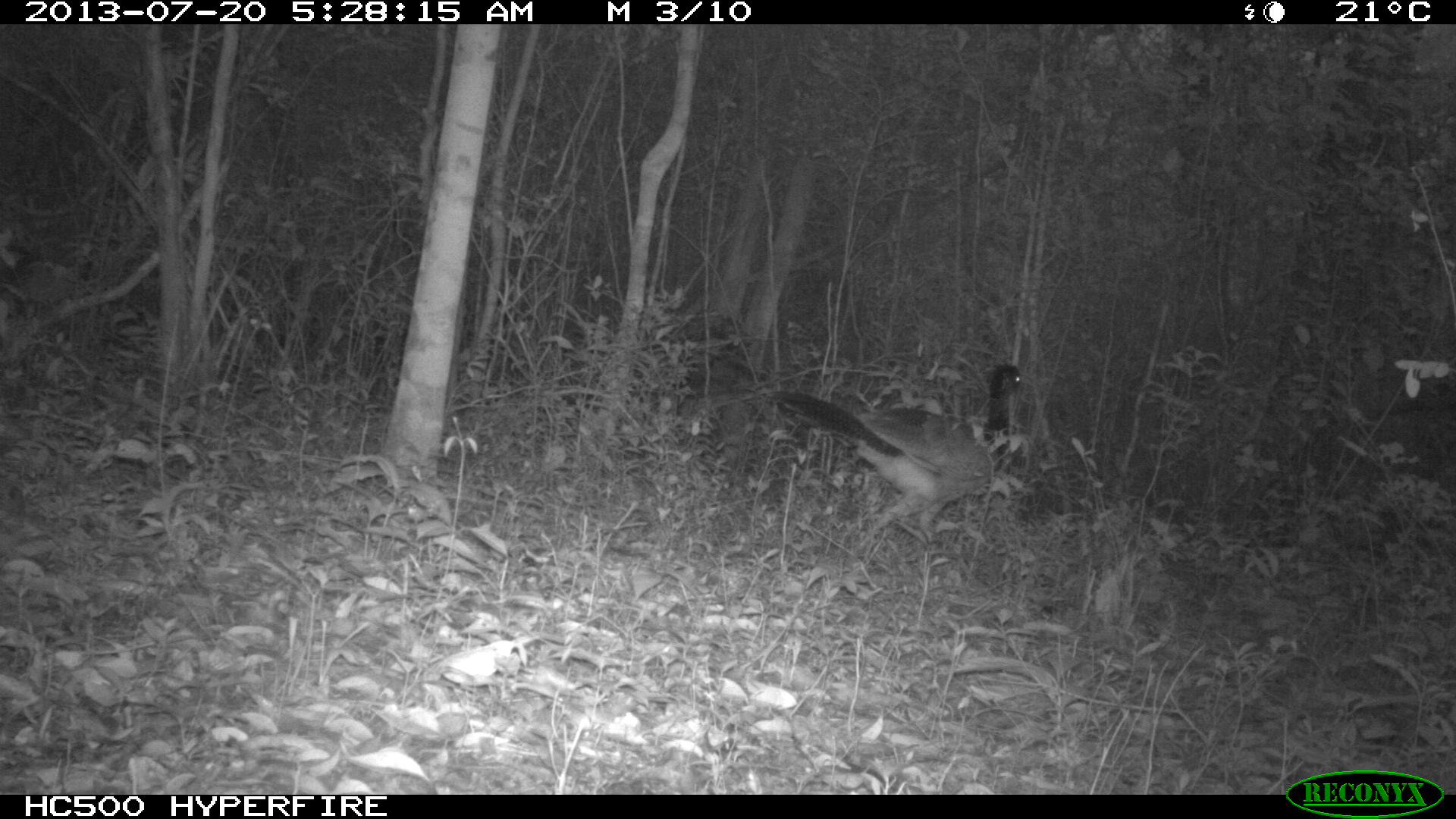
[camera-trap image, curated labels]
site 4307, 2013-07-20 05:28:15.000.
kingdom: Animalia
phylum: Chordata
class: Aves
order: Galliformes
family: Cracidae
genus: Crax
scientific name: Crax rubra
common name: great curassow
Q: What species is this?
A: Crax rubra (great curassow).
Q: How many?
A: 1.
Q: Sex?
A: Female.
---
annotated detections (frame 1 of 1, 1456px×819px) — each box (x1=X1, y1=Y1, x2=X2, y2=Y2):
crax rubra: (x1=762, y1=362, x2=1035, y2=558)